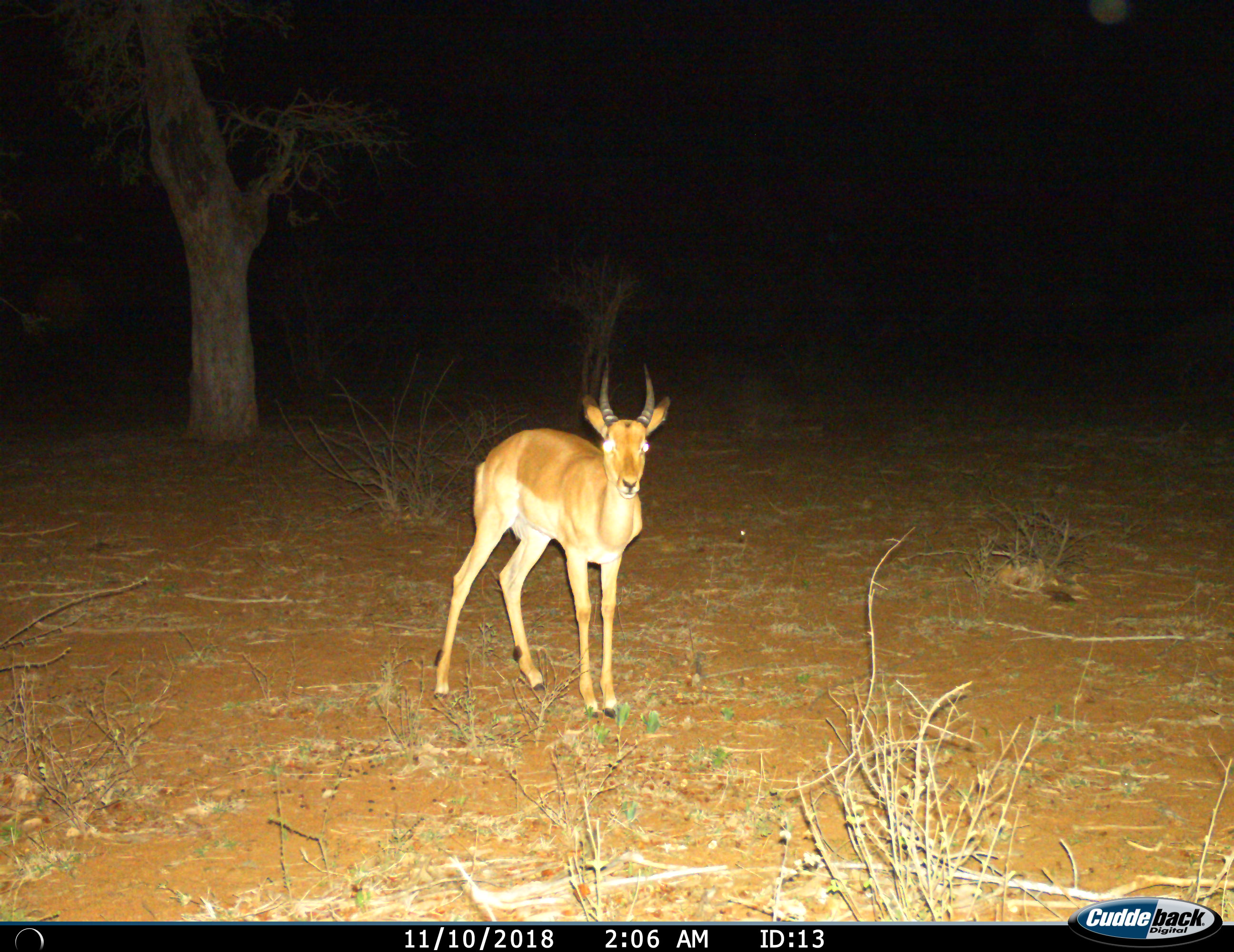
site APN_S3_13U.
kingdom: Animalia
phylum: Chordata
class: Mammalia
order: Artiodactyla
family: Bovidae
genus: Aepyceros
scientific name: Aepyceros melampus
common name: impala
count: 1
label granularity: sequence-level